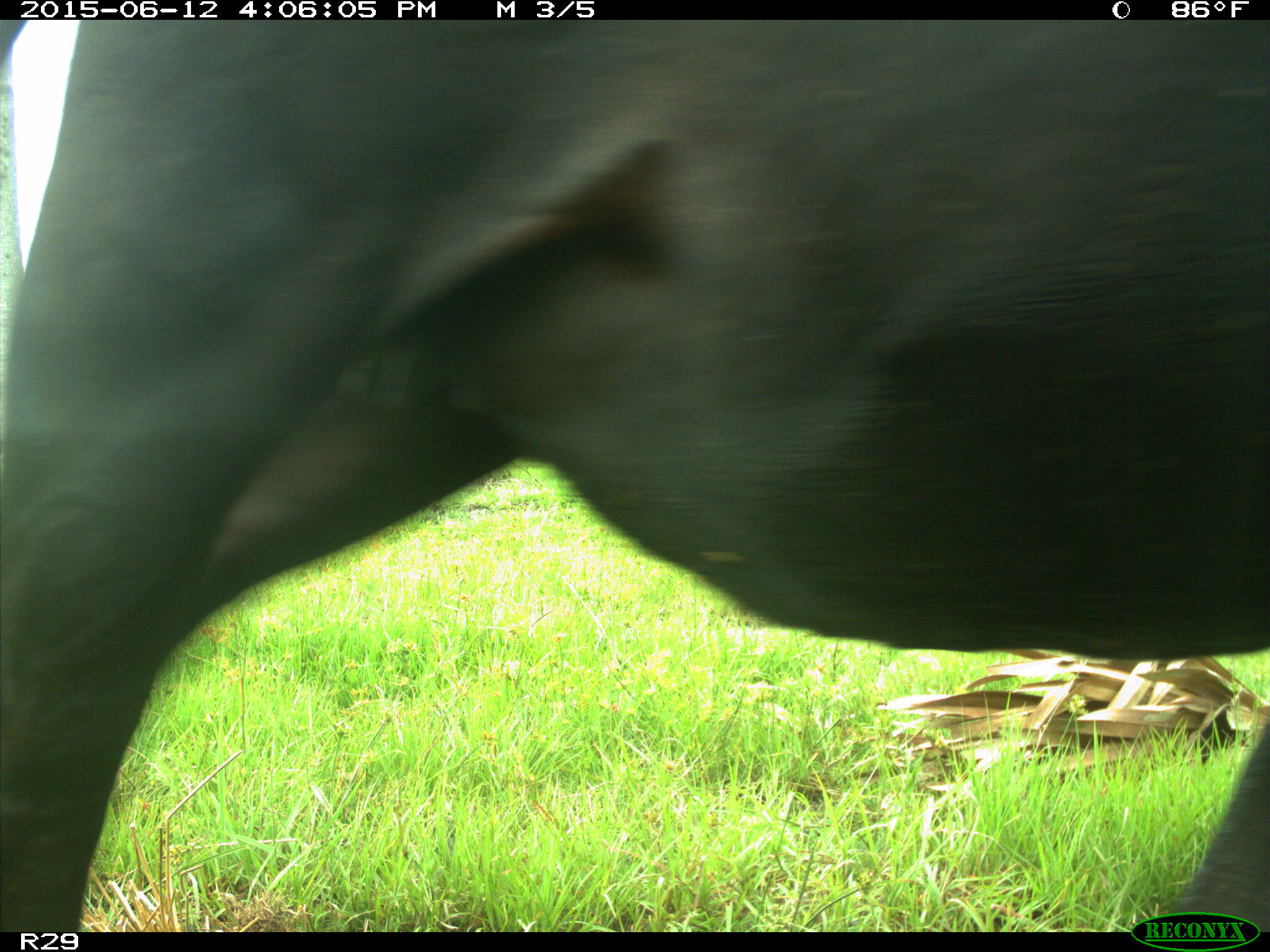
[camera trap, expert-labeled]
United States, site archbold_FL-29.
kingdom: Animalia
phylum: Chordata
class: Mammalia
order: Artiodactyla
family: Bovidae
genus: Bos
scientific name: Bos taurus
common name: domestic cow